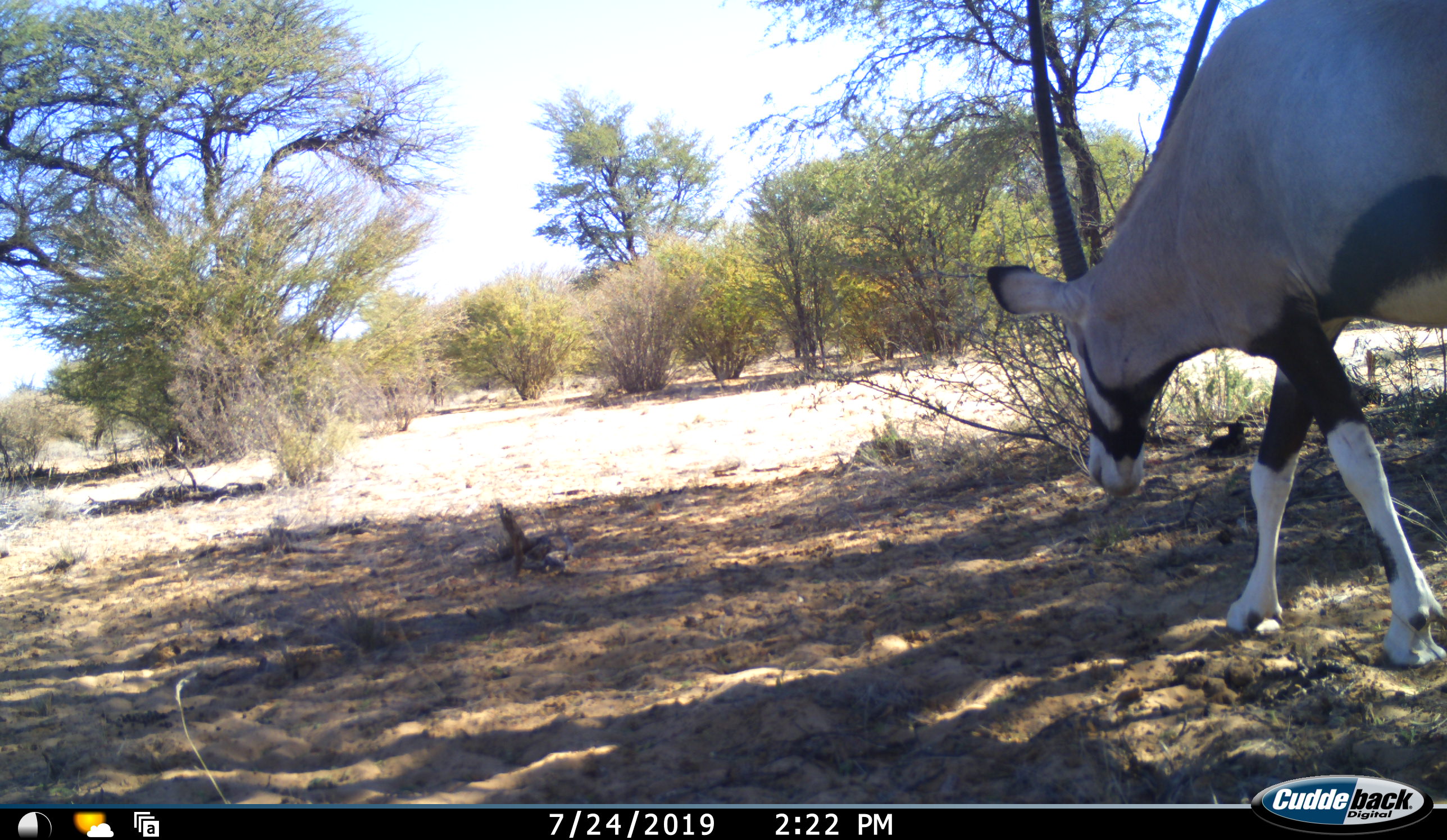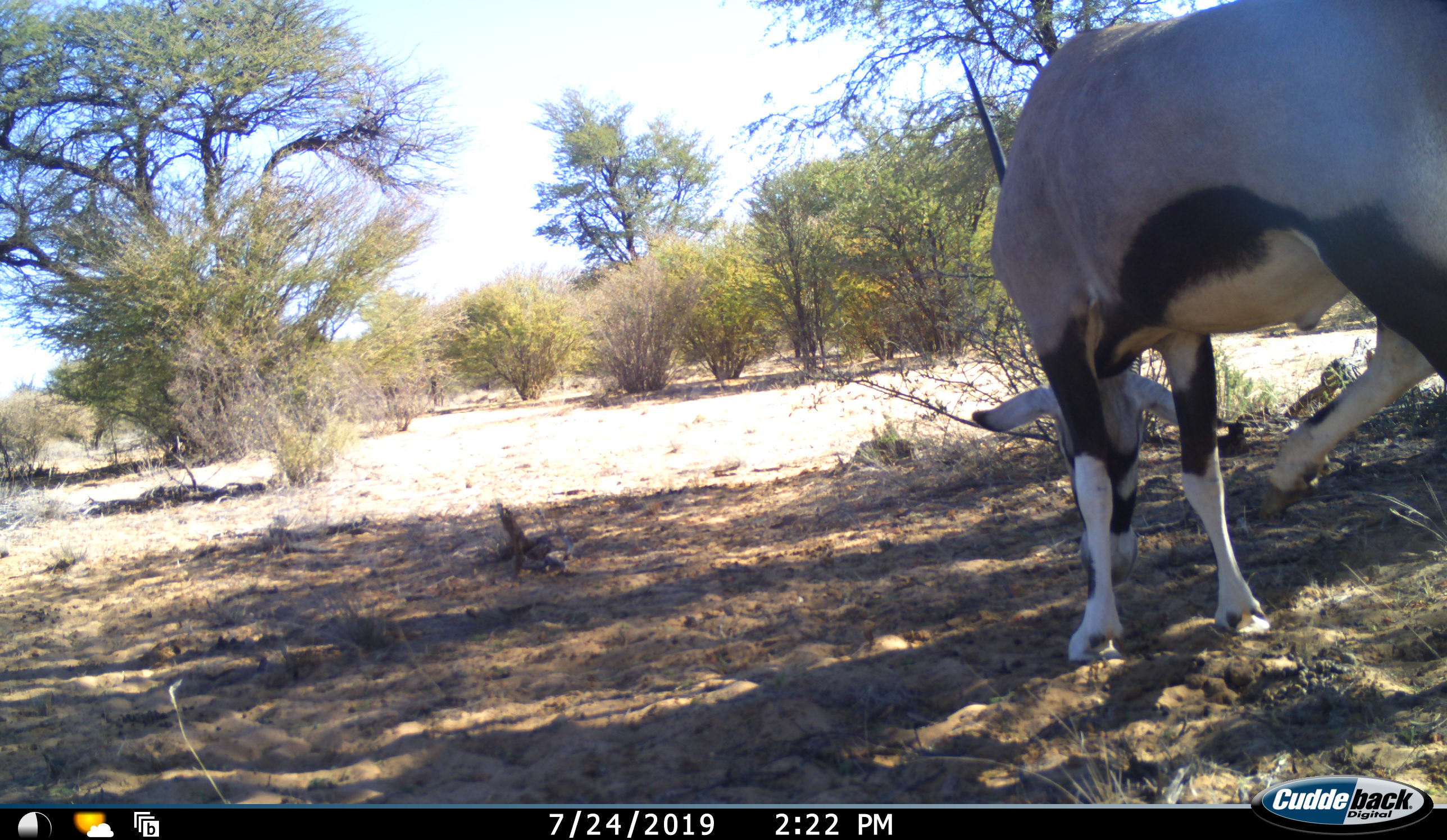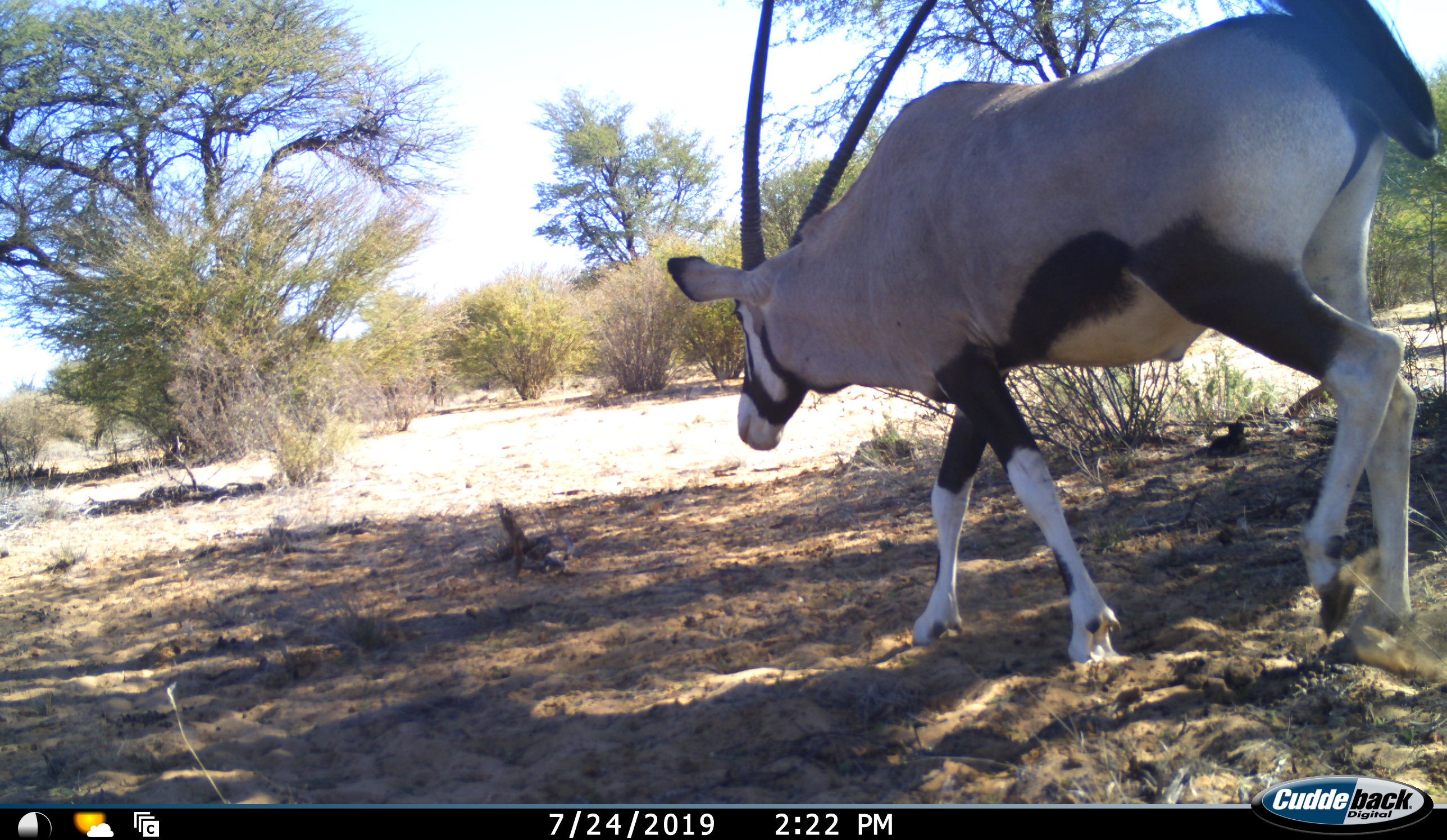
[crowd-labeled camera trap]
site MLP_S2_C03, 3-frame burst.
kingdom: Animalia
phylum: Chordata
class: Mammalia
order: Artiodactyla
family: Bovidae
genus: Oryx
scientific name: Oryx gazella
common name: gemsbok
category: oryx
Oryx (gemsbok) (Oryx gazella), count 1. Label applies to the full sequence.